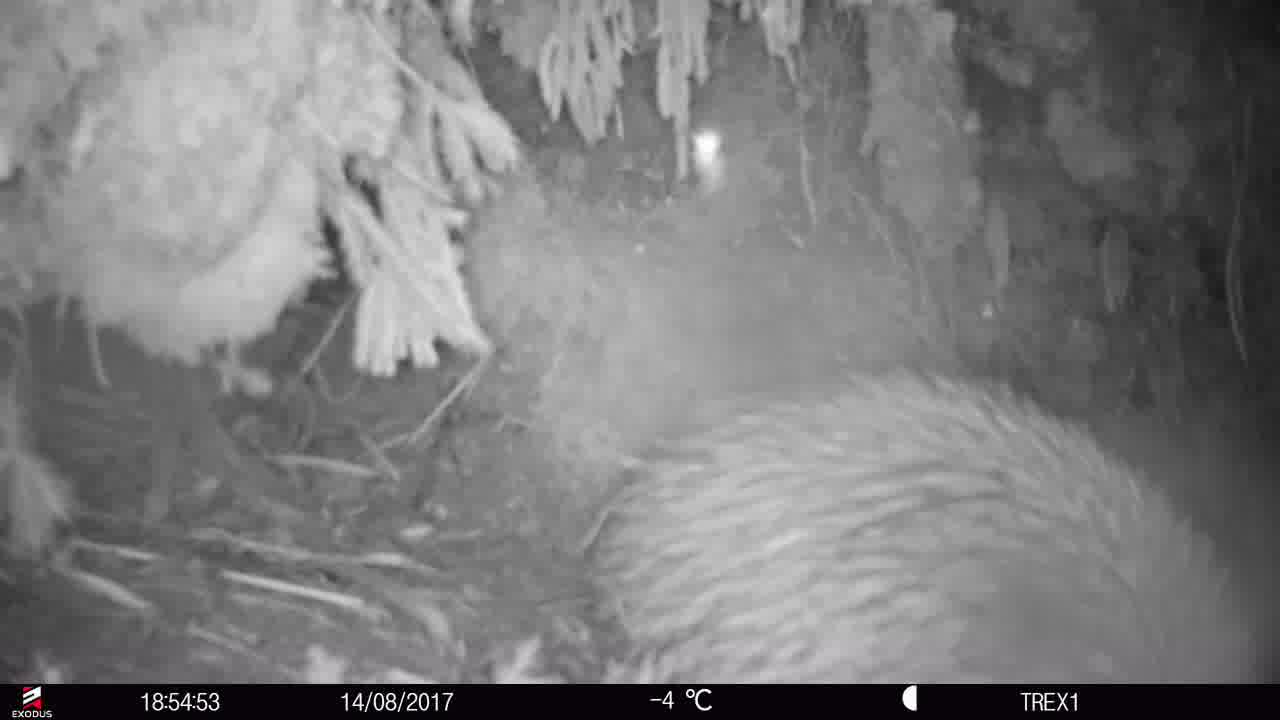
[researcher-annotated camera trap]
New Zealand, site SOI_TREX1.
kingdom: Animalia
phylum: Chordata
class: Aves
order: Apterygiformes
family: Apterygidae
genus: Apteryx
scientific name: Apteryx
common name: kiwi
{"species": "kiwi (Apteryx)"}